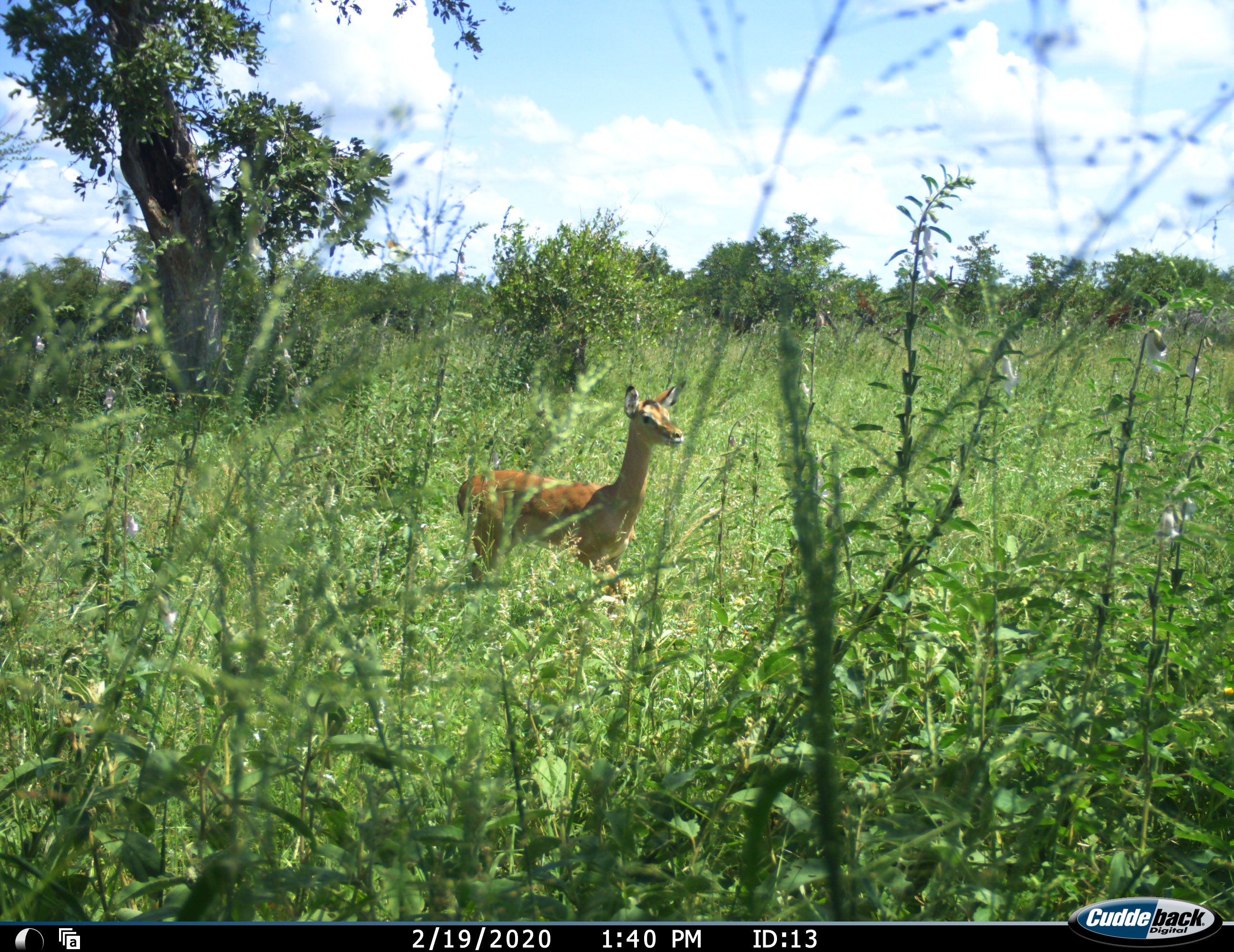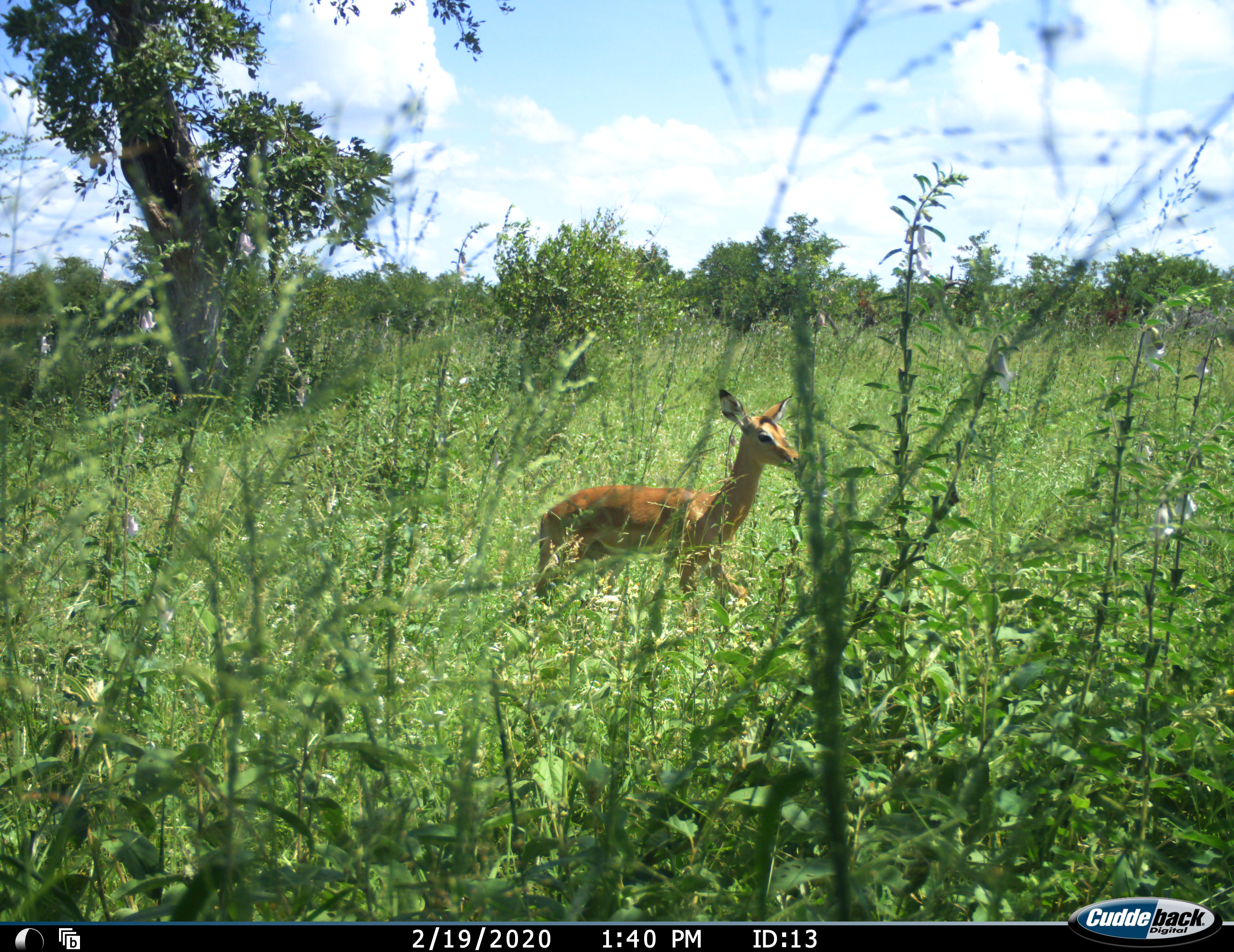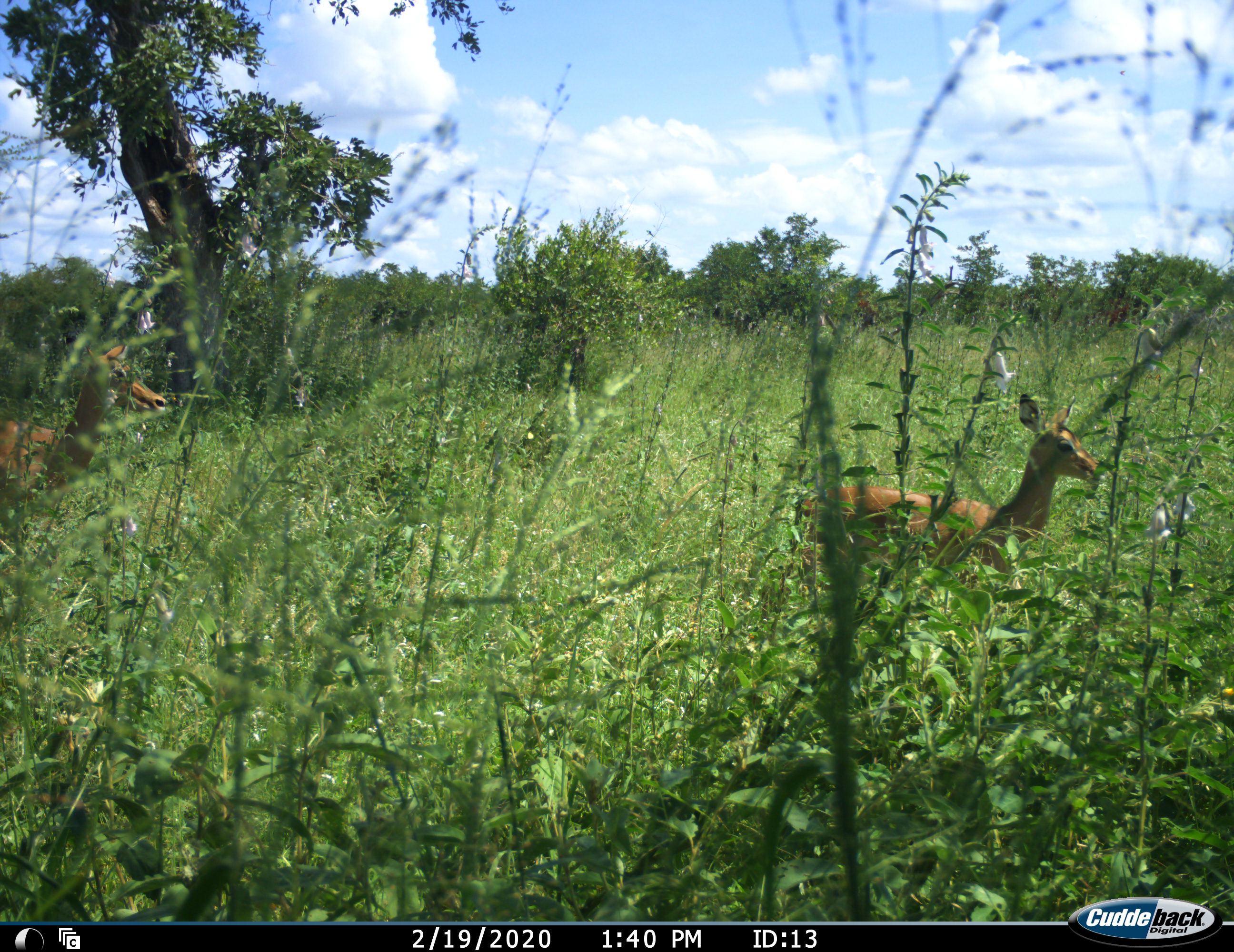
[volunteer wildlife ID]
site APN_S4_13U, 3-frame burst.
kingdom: Animalia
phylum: Chordata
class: Mammalia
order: Artiodactyla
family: Bovidae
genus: Aepyceros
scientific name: Aepyceros melampus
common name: impala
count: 1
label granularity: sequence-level